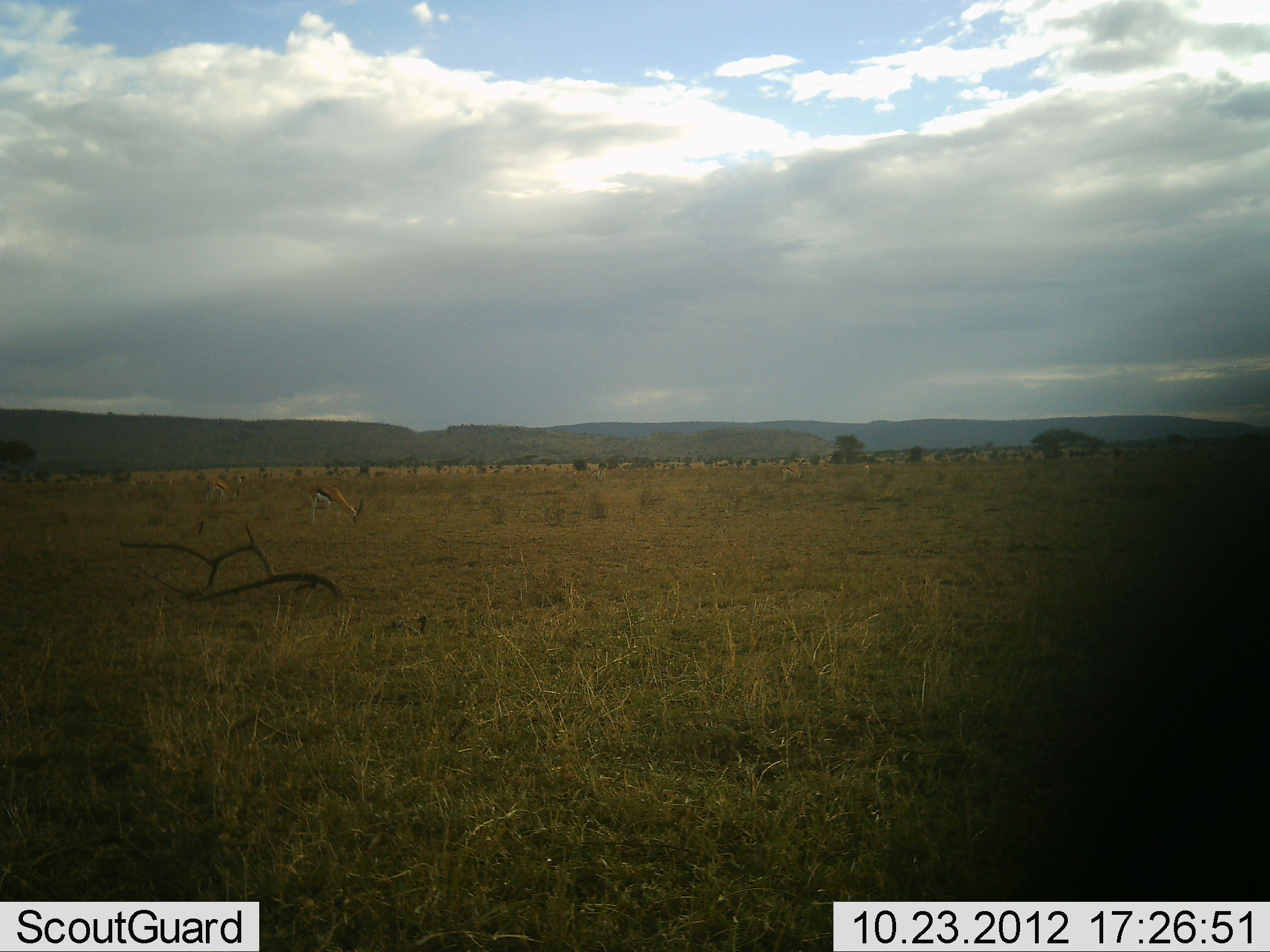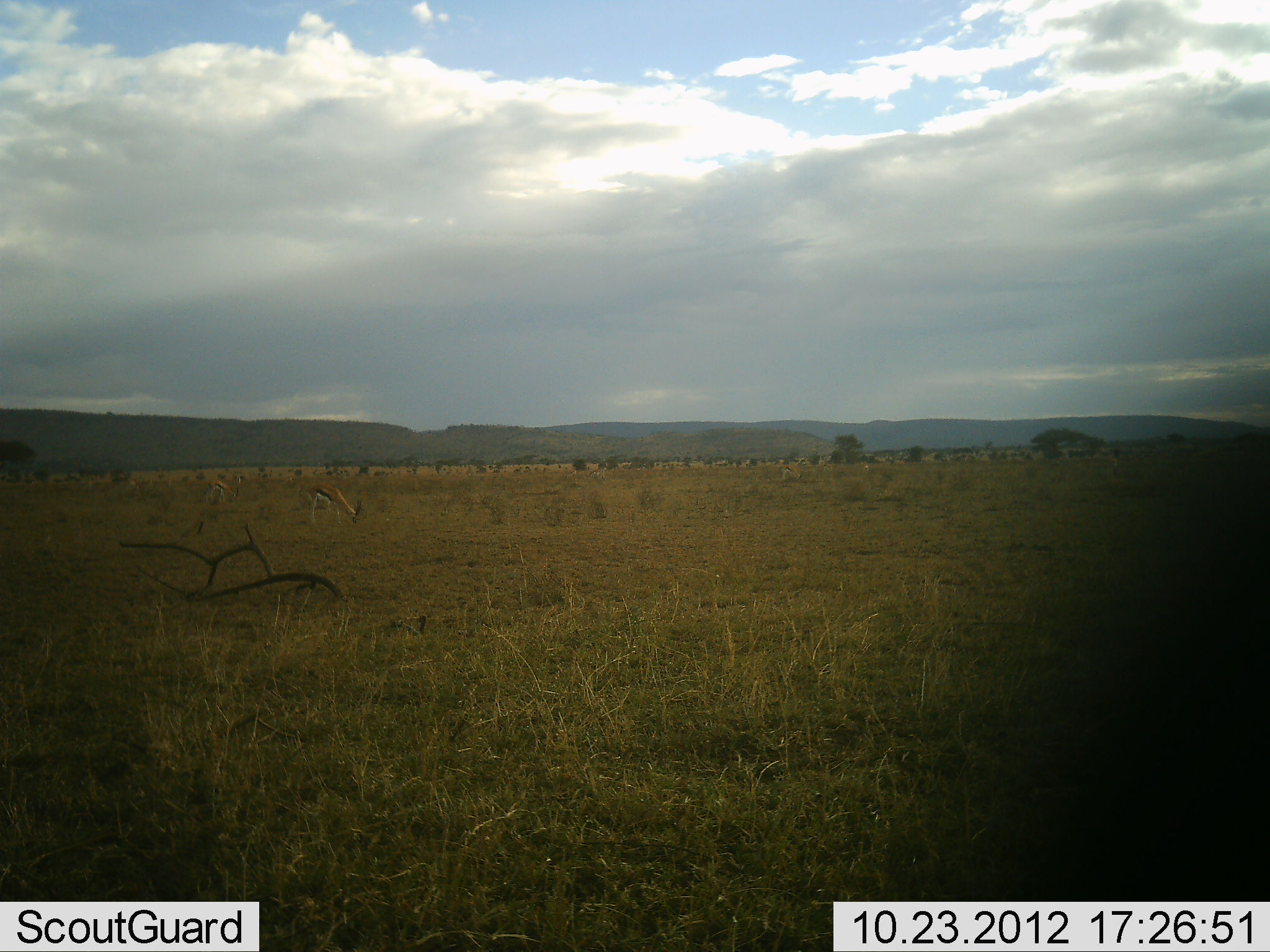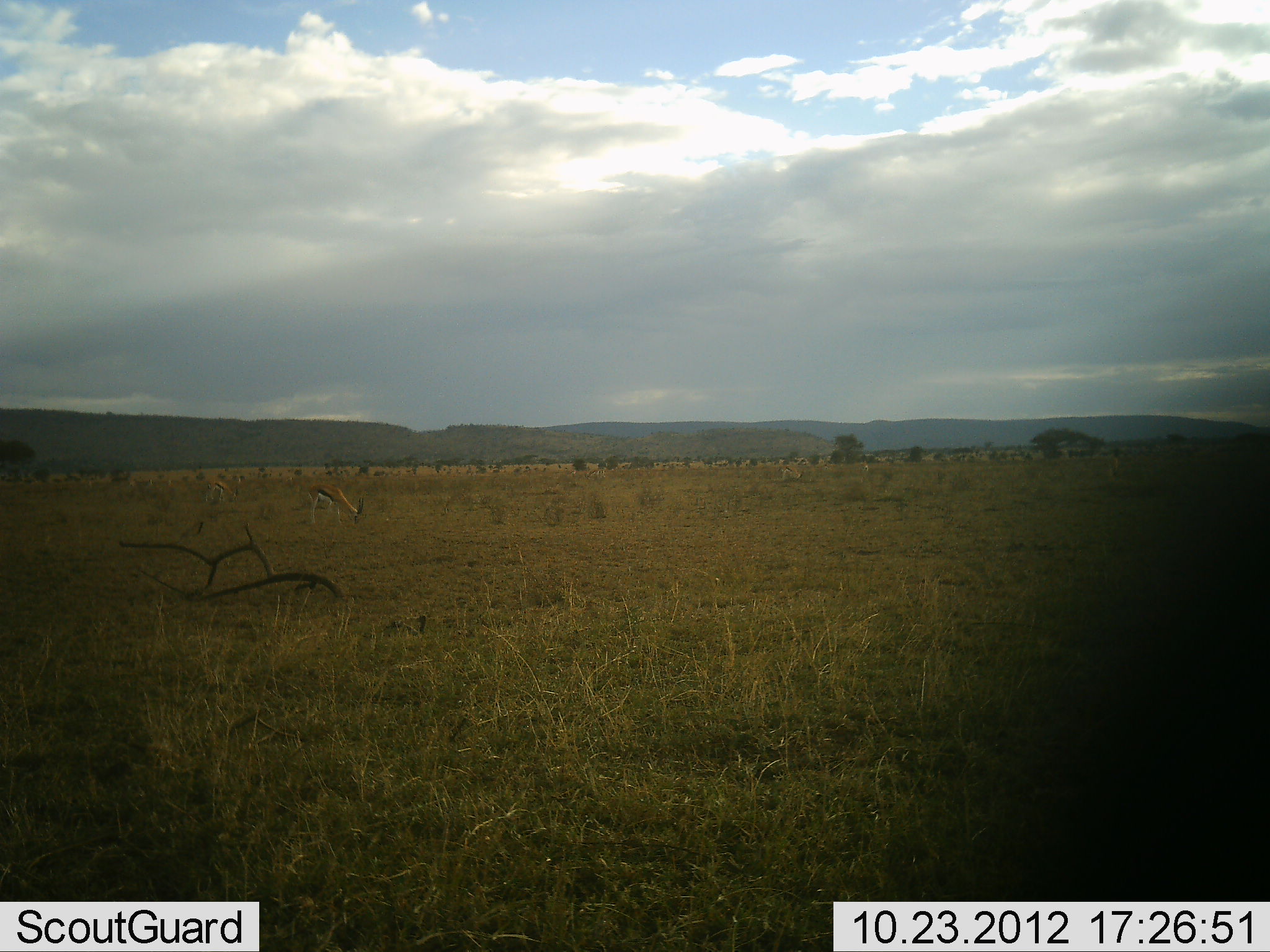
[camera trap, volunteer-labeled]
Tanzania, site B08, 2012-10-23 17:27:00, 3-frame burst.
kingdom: Animalia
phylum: Chordata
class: Mammalia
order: Artiodactyla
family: Bovidae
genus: Eudorcas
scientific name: Eudorcas thomsonii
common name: thomson's gazelle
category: gazellethomsons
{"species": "gazellethomsons (thomson's gazelle) (Eudorcas thomsonii)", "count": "2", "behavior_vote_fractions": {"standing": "30%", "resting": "0%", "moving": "0%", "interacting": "0%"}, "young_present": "0%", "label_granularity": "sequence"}